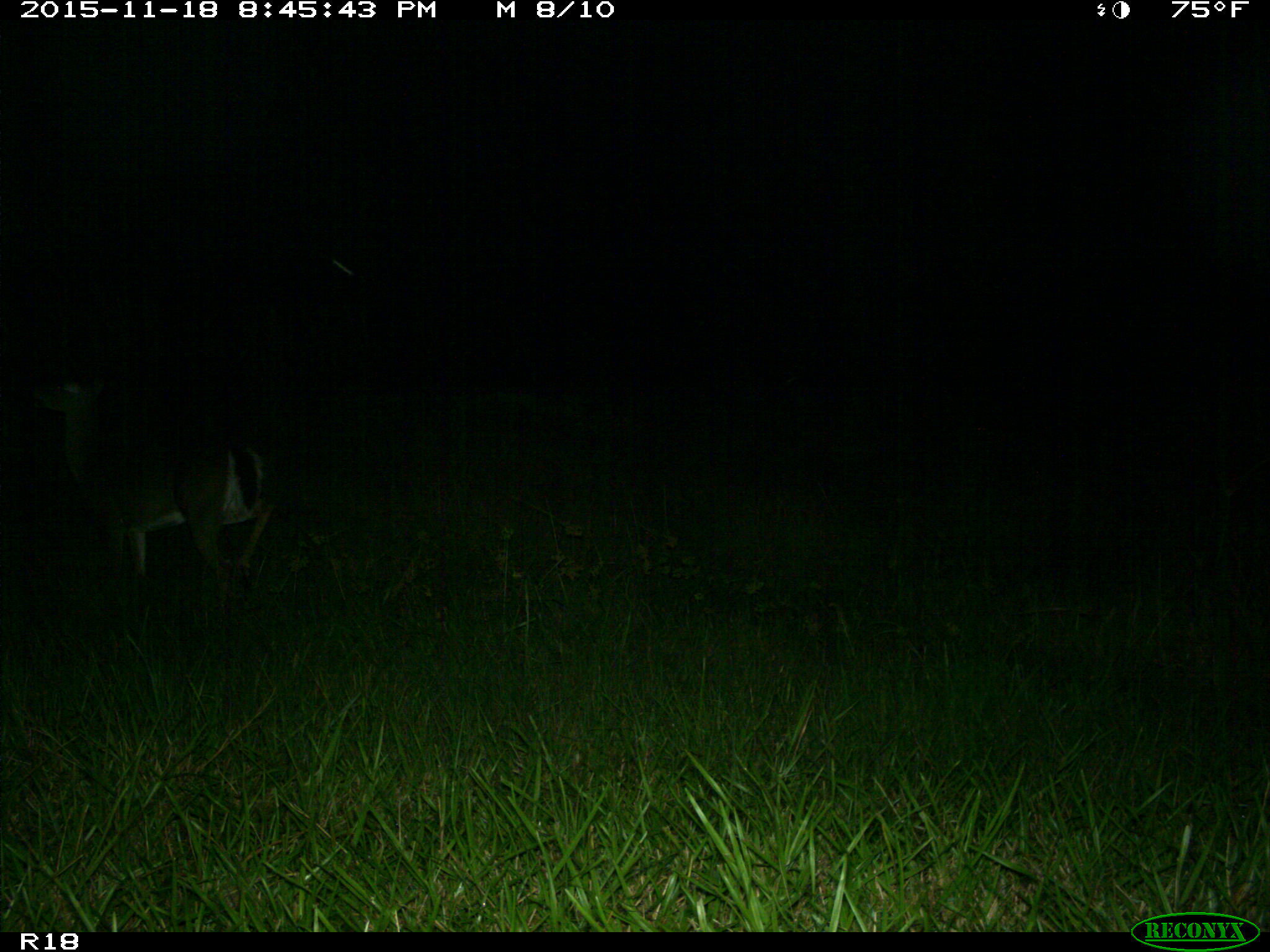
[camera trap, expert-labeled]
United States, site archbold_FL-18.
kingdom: Animalia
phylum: Chordata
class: Mammalia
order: Artiodactyla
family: Cervidae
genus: Odocoileus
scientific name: Odocoileus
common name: deer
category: unidentified deer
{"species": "unidentified deer (deer) (Odocoileus)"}